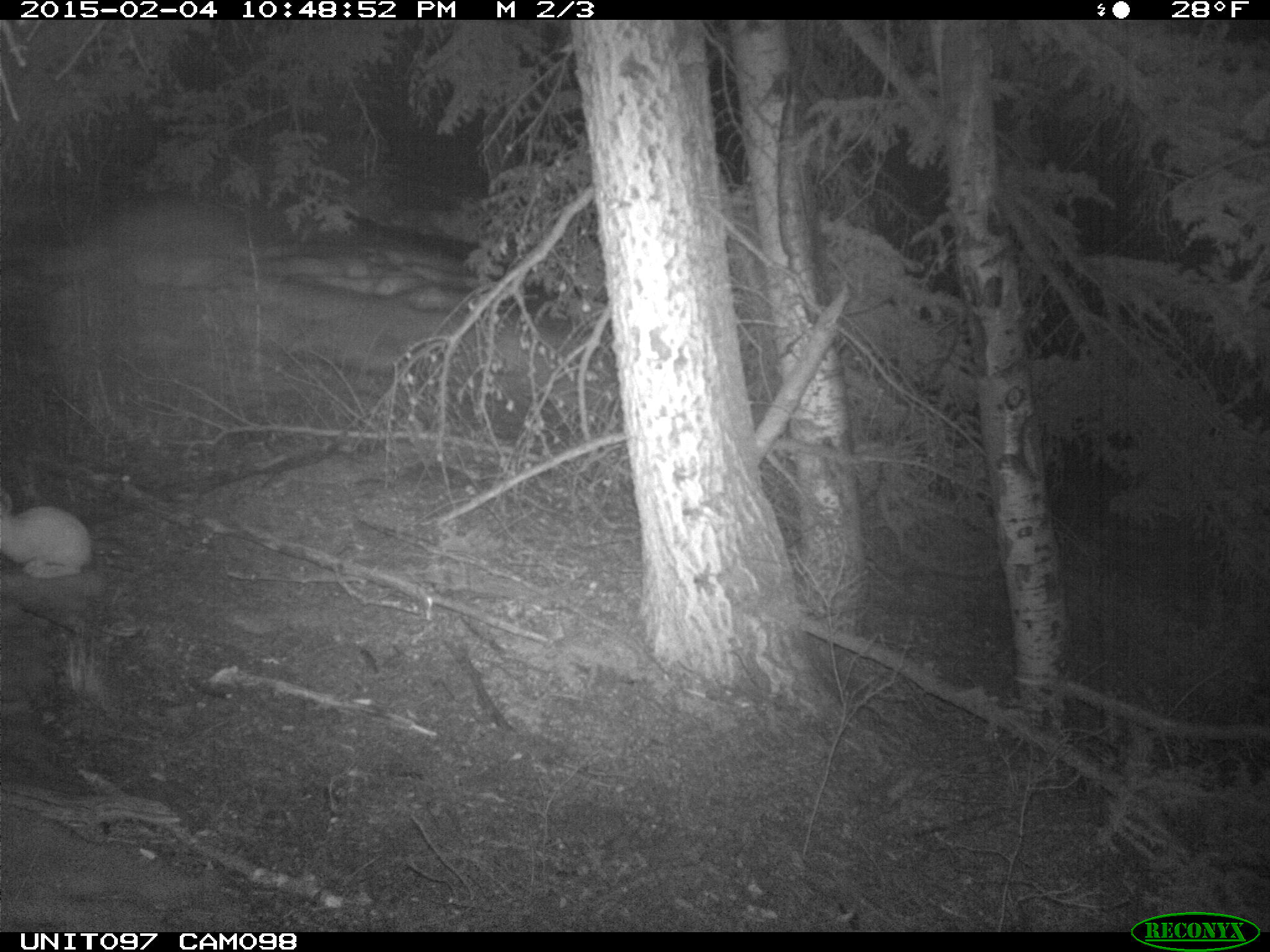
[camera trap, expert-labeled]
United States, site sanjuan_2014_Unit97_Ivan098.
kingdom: Animalia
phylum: Chordata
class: Mammalia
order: Lagomorpha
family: Leporidae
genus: Lepus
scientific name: Lepus americanus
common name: snowshoe hare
Lepus americanus (snowshoe hare).